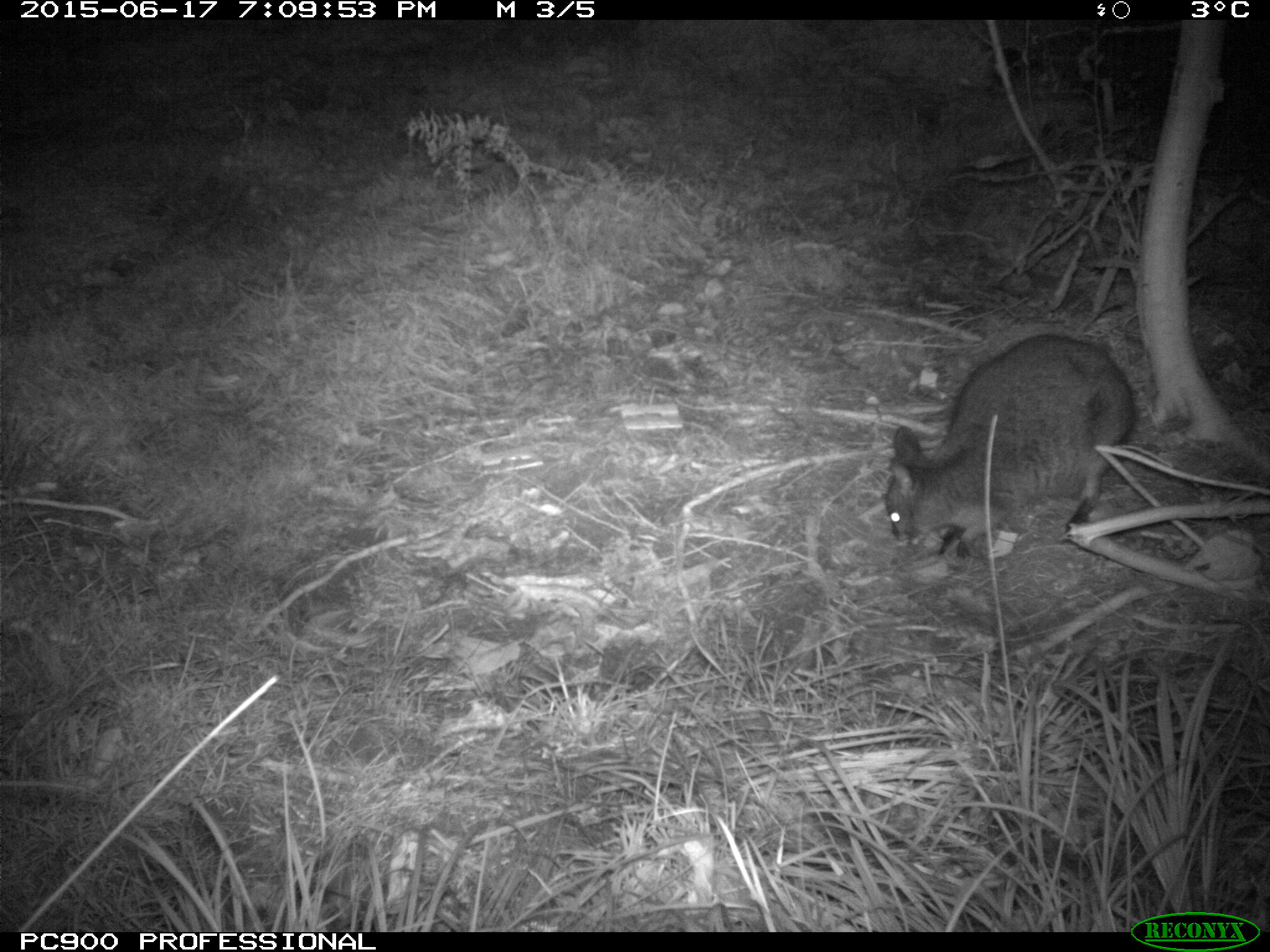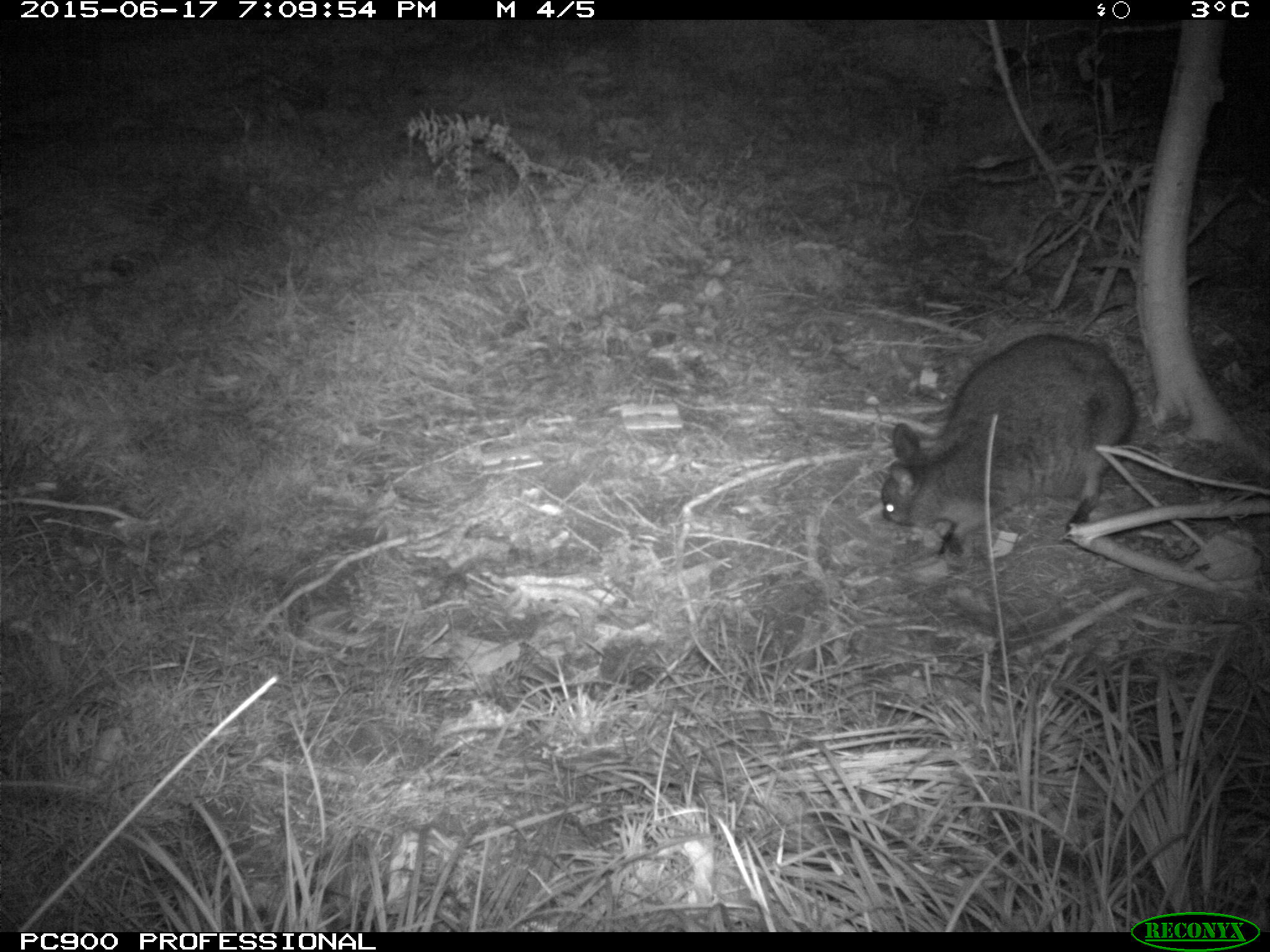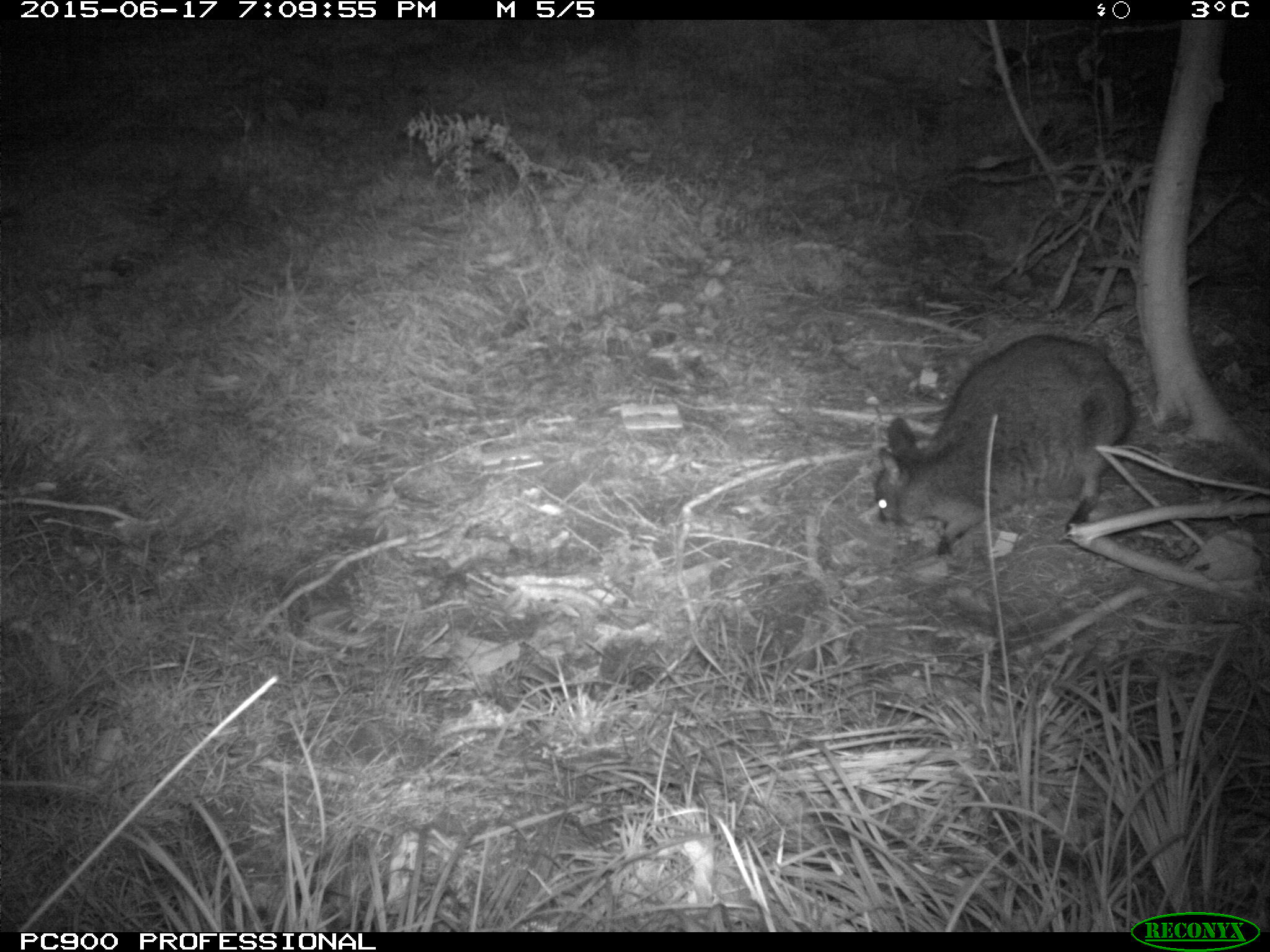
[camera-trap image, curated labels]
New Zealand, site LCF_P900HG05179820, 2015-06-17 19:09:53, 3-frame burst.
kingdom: Animalia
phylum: Chordata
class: Mammalia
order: Diprotodontia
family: Macropodidae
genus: Notamacropus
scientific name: Notamacropus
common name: wallaby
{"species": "wallaby (Notamacropus)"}